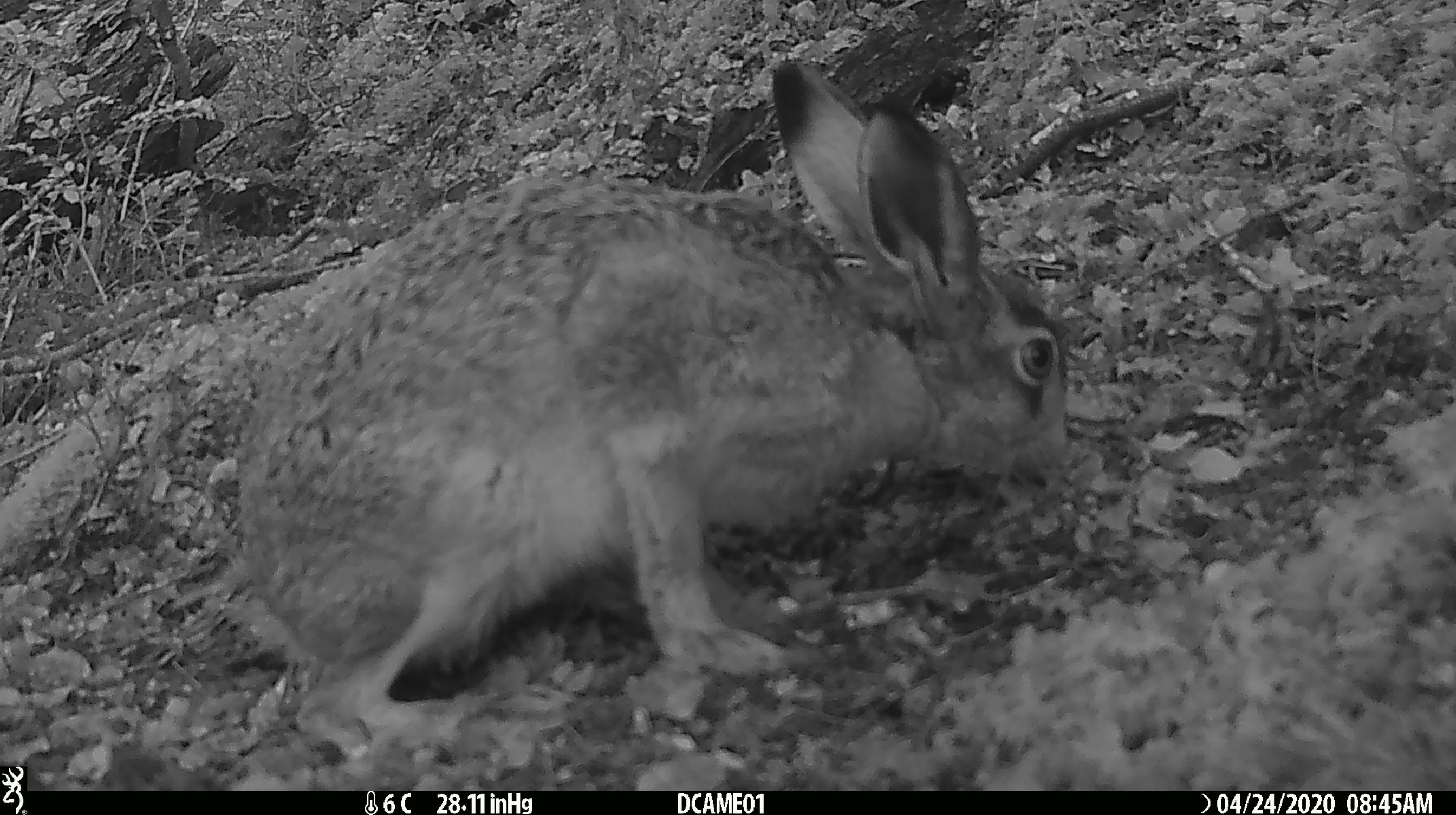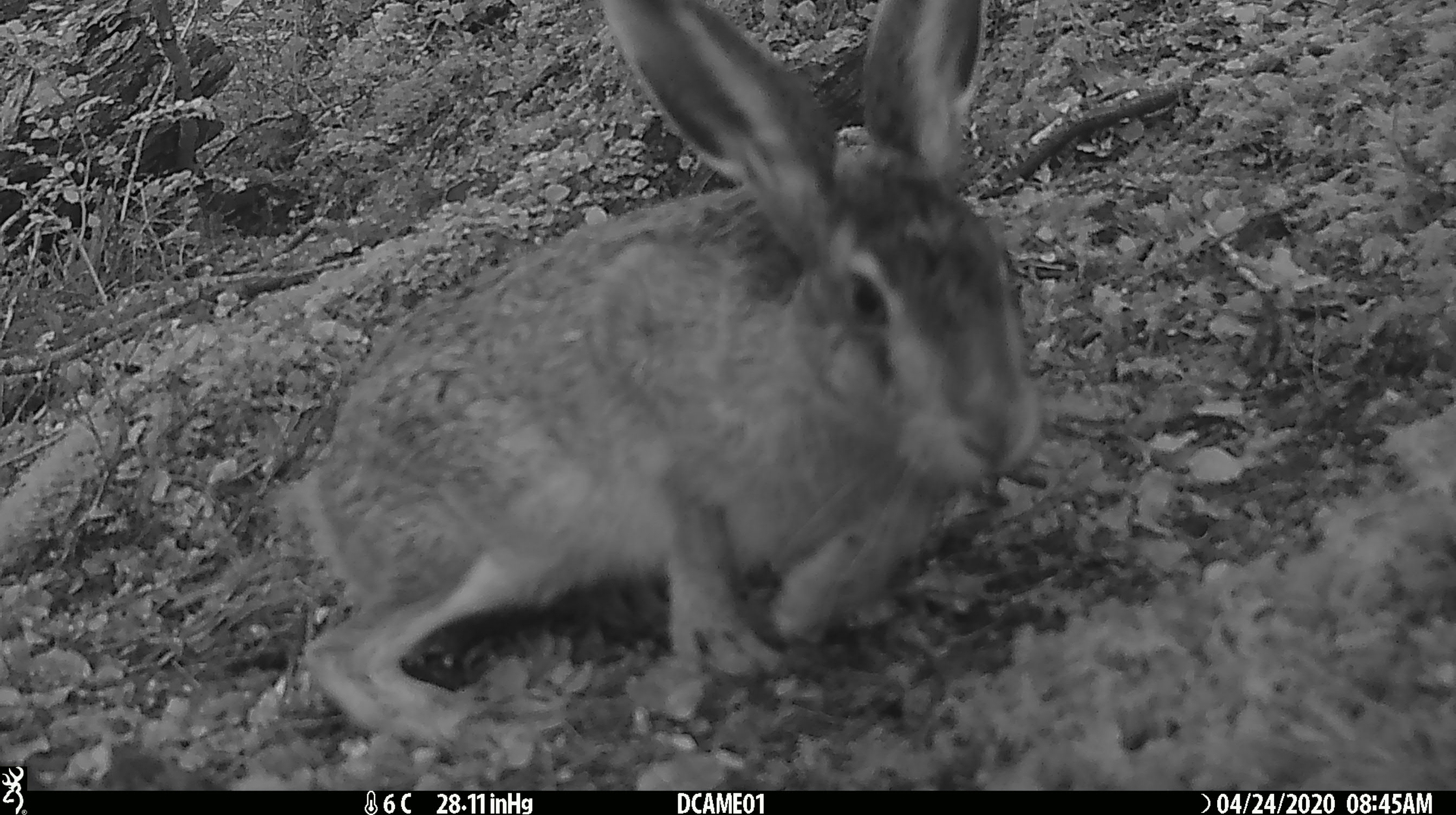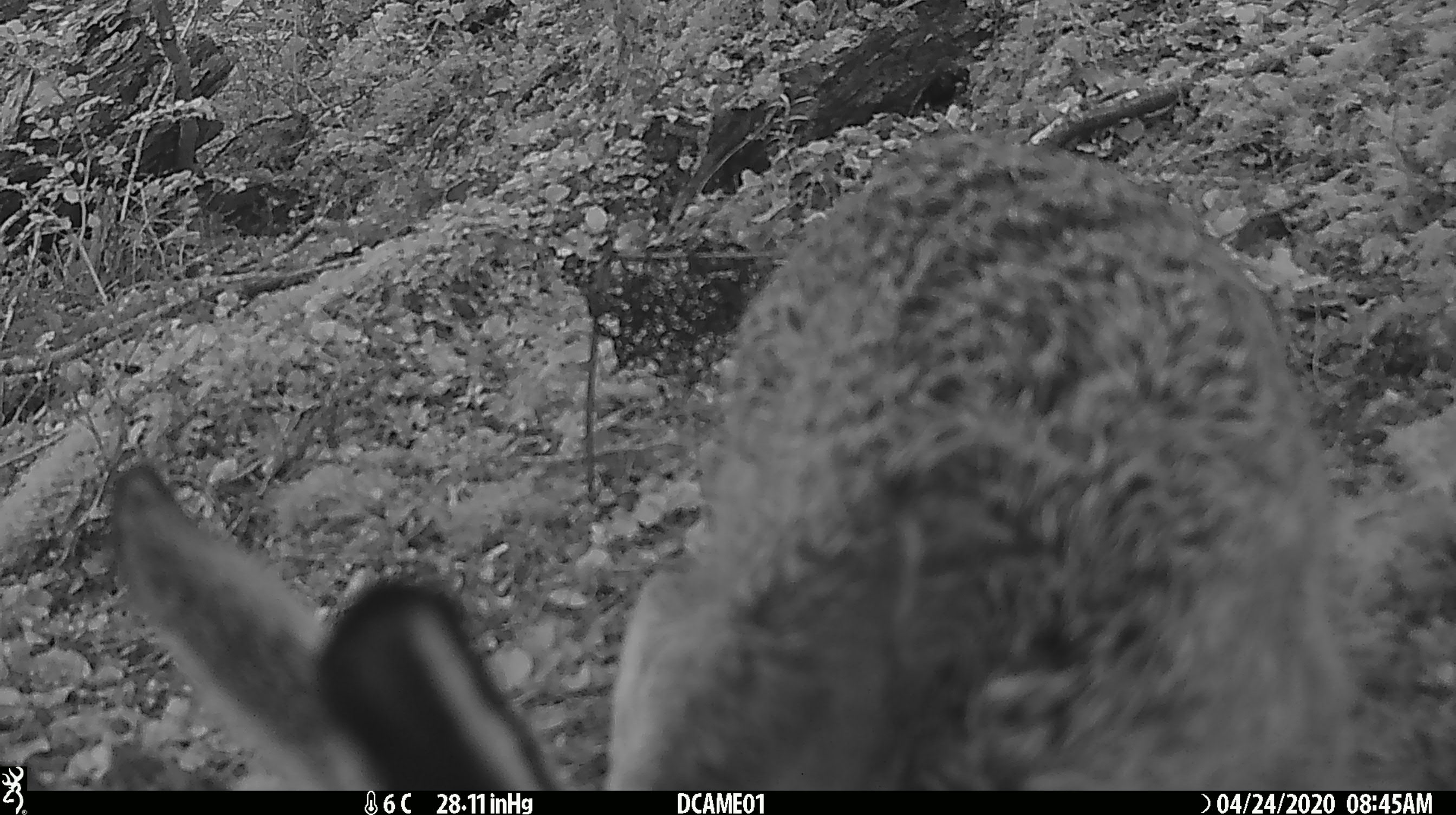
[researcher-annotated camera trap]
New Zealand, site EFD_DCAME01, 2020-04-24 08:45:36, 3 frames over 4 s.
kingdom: Animalia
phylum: Chordata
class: Mammalia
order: Lagomorpha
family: Leporidae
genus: Lepus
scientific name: Lepus europaeus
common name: brown hare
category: hare